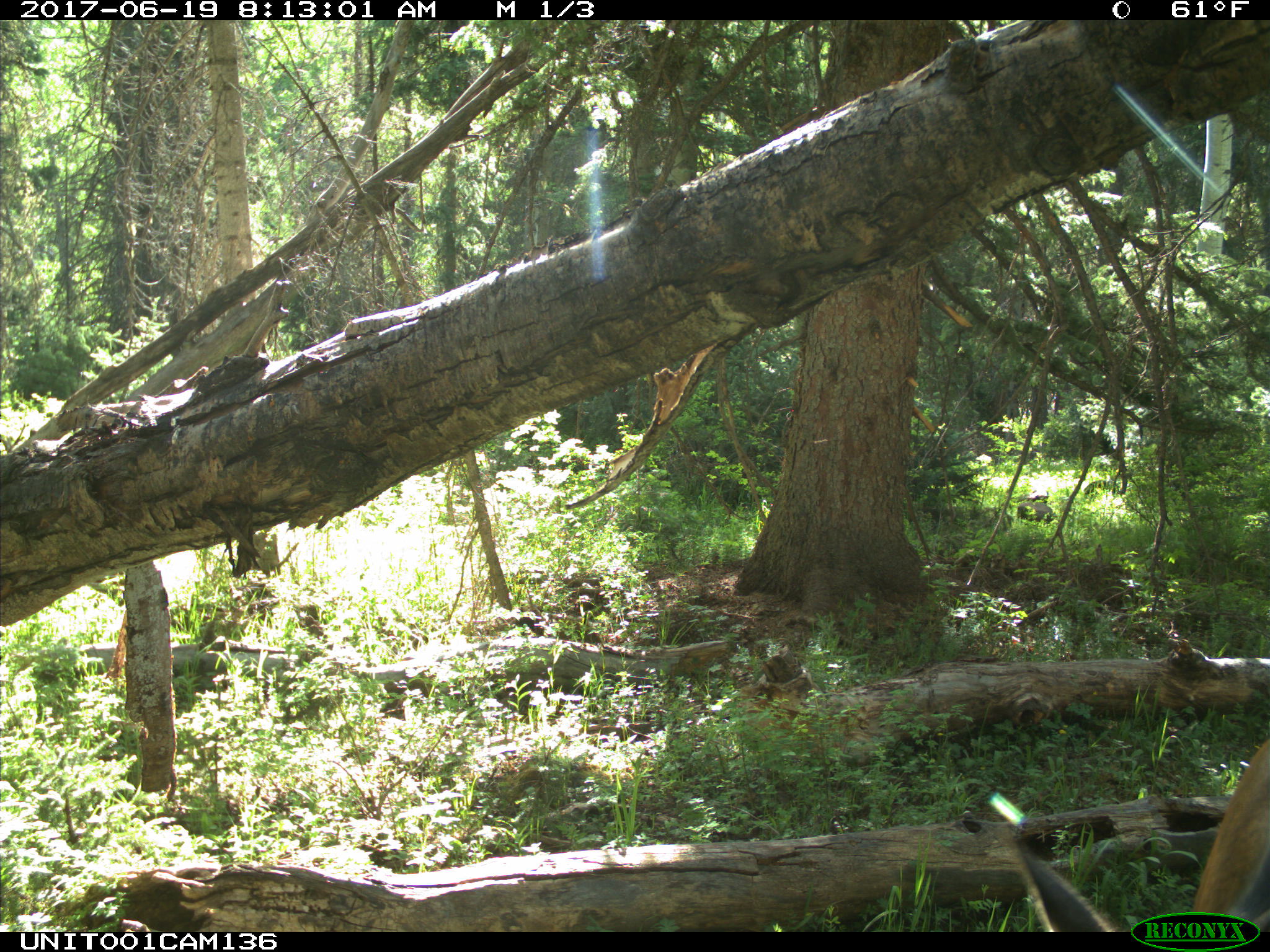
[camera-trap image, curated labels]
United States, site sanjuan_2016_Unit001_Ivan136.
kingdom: Animalia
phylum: Chordata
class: Mammalia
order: Artiodactyla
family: Cervidae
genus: Cervus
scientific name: Cervus elaphus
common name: red deer